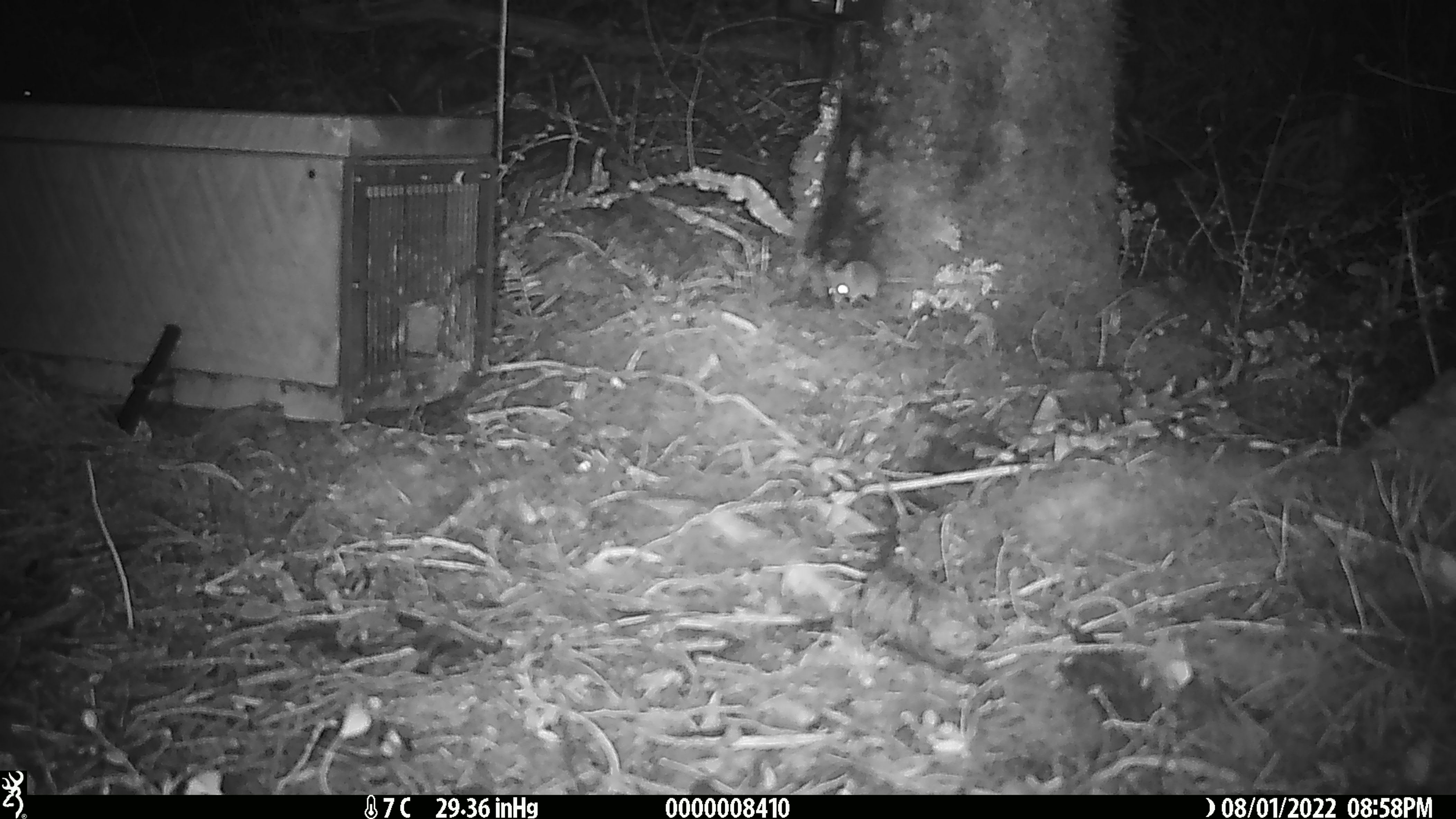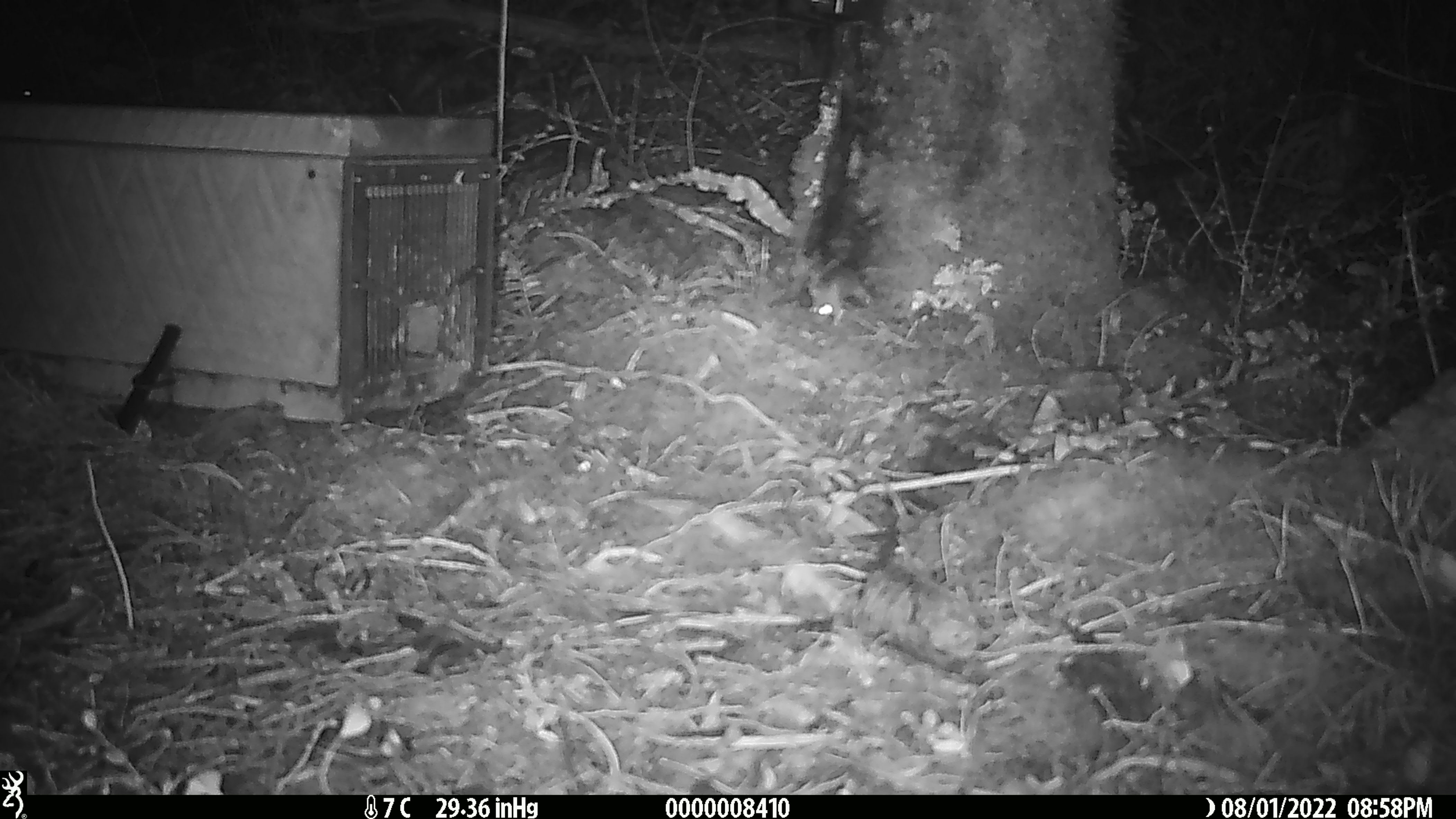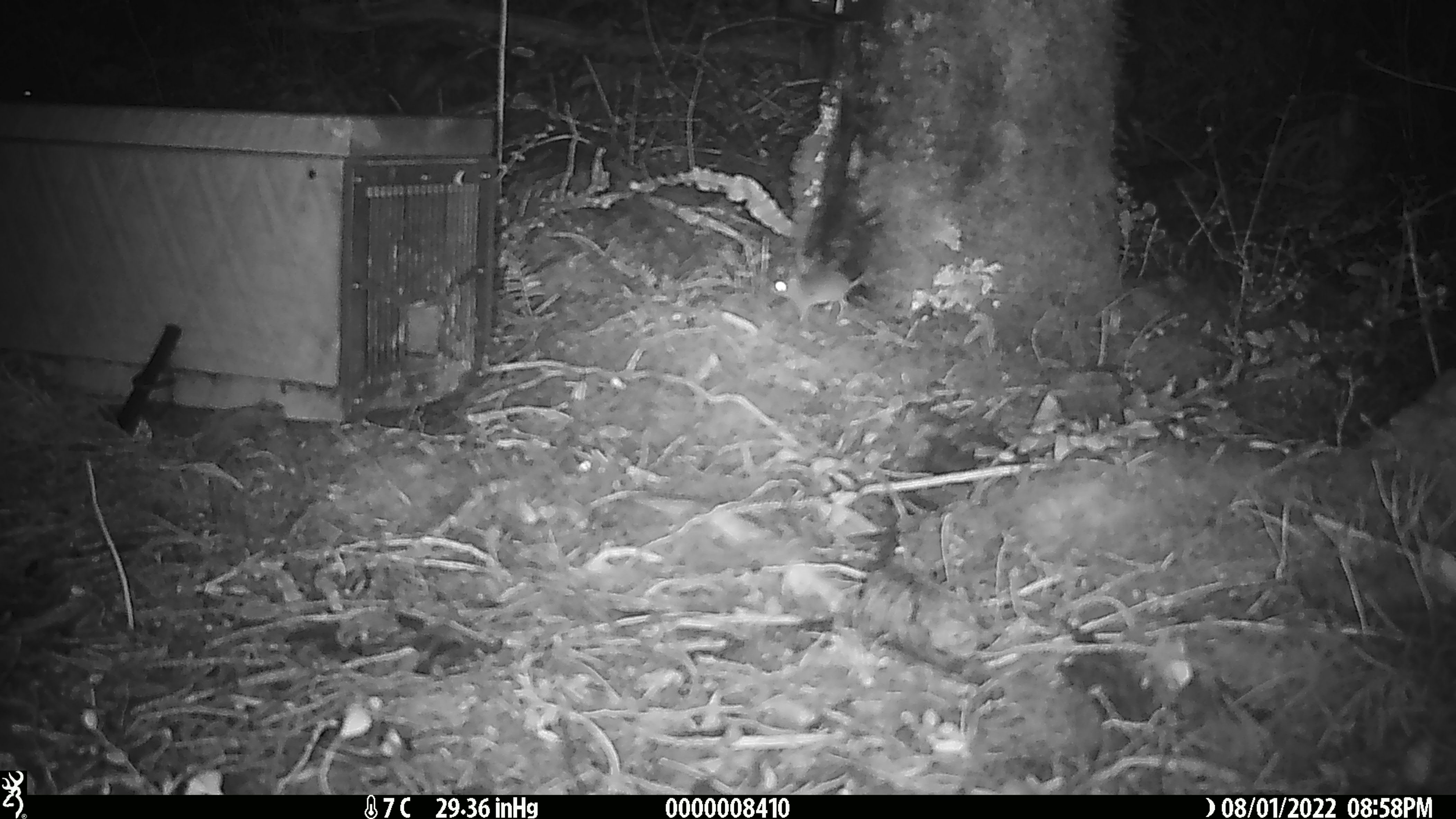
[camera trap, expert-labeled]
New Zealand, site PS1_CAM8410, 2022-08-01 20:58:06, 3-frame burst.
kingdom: Animalia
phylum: Chordata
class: Mammalia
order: Rodentia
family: Muridae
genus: Mus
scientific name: Mus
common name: mouse